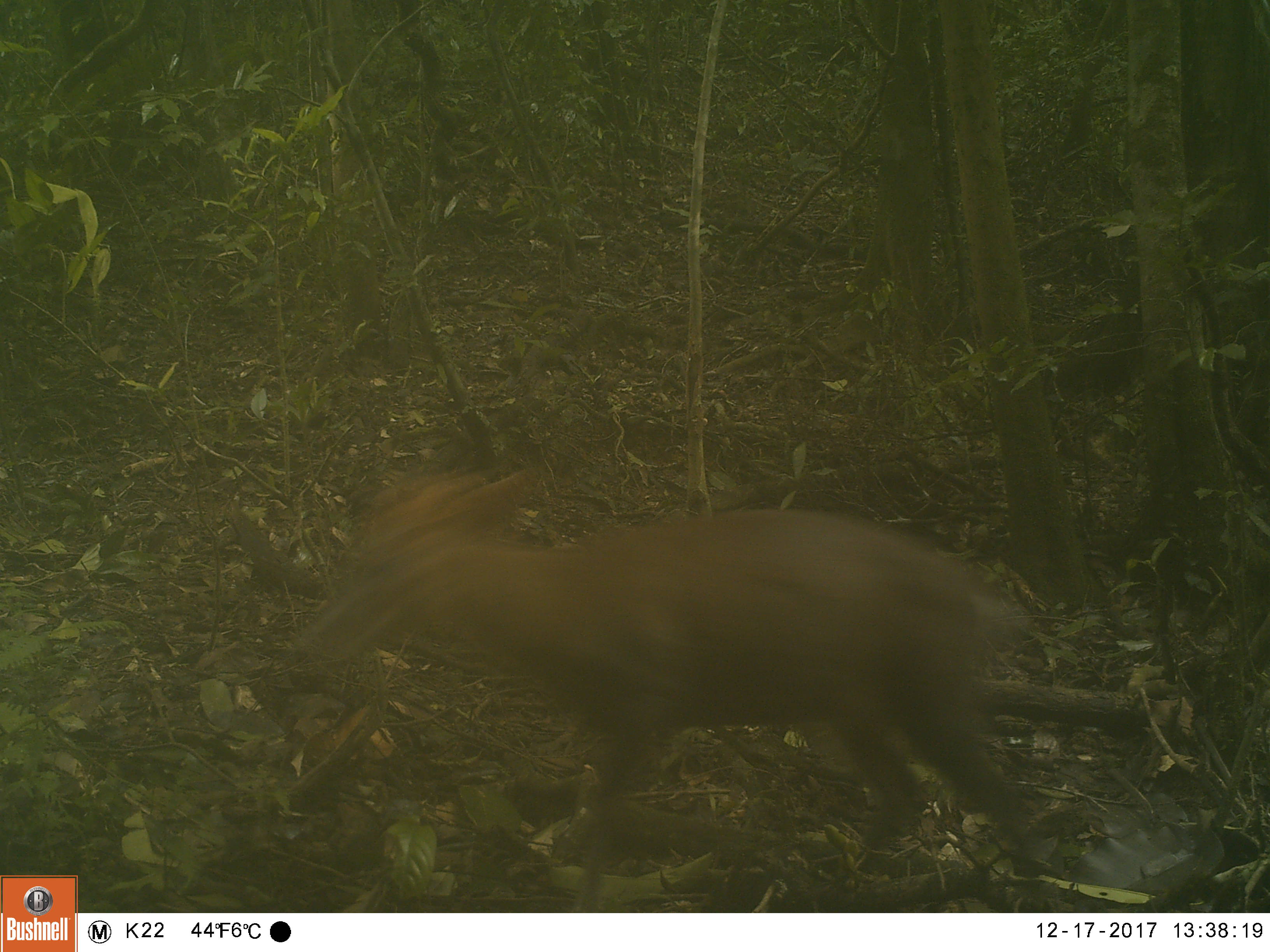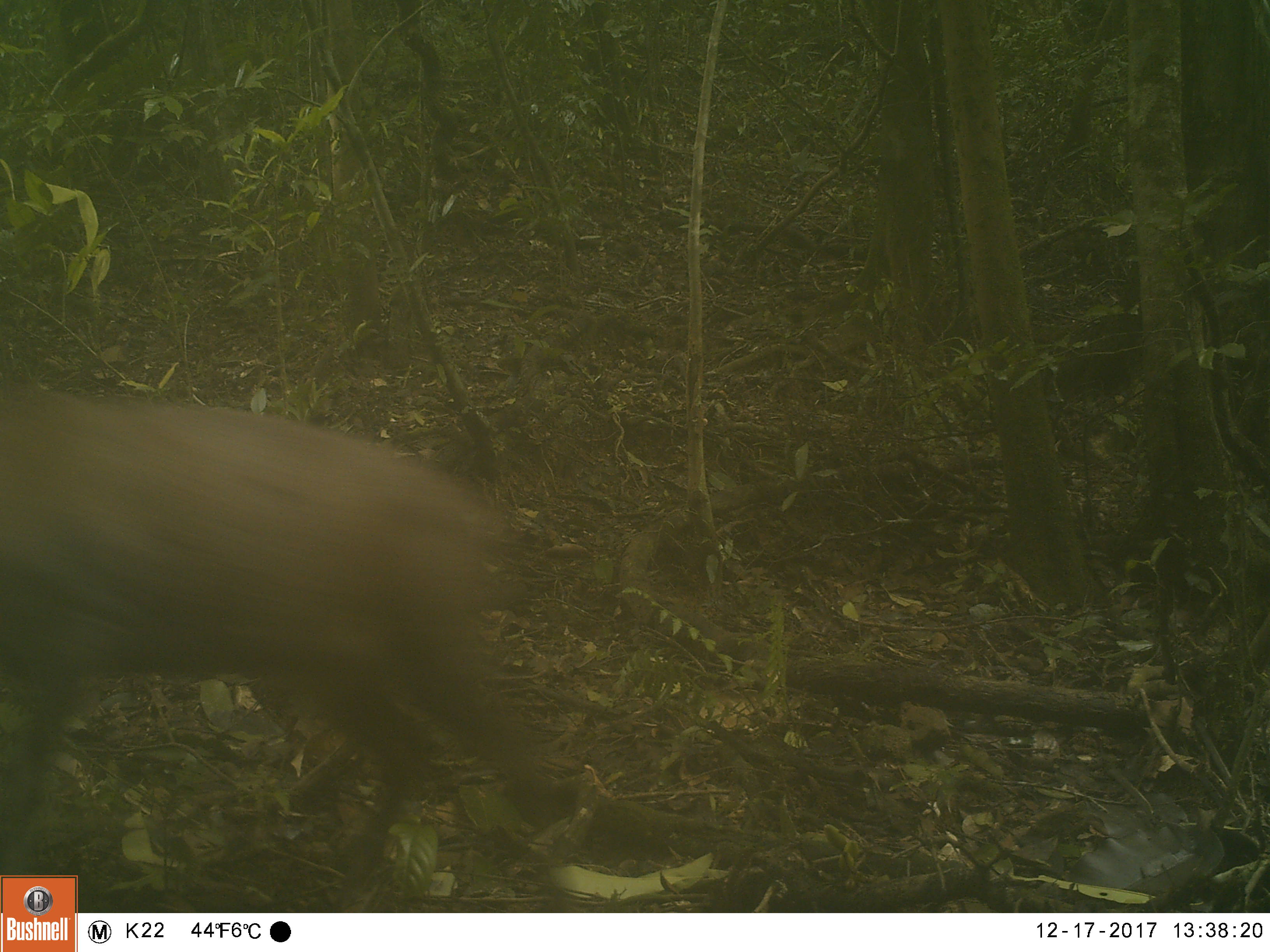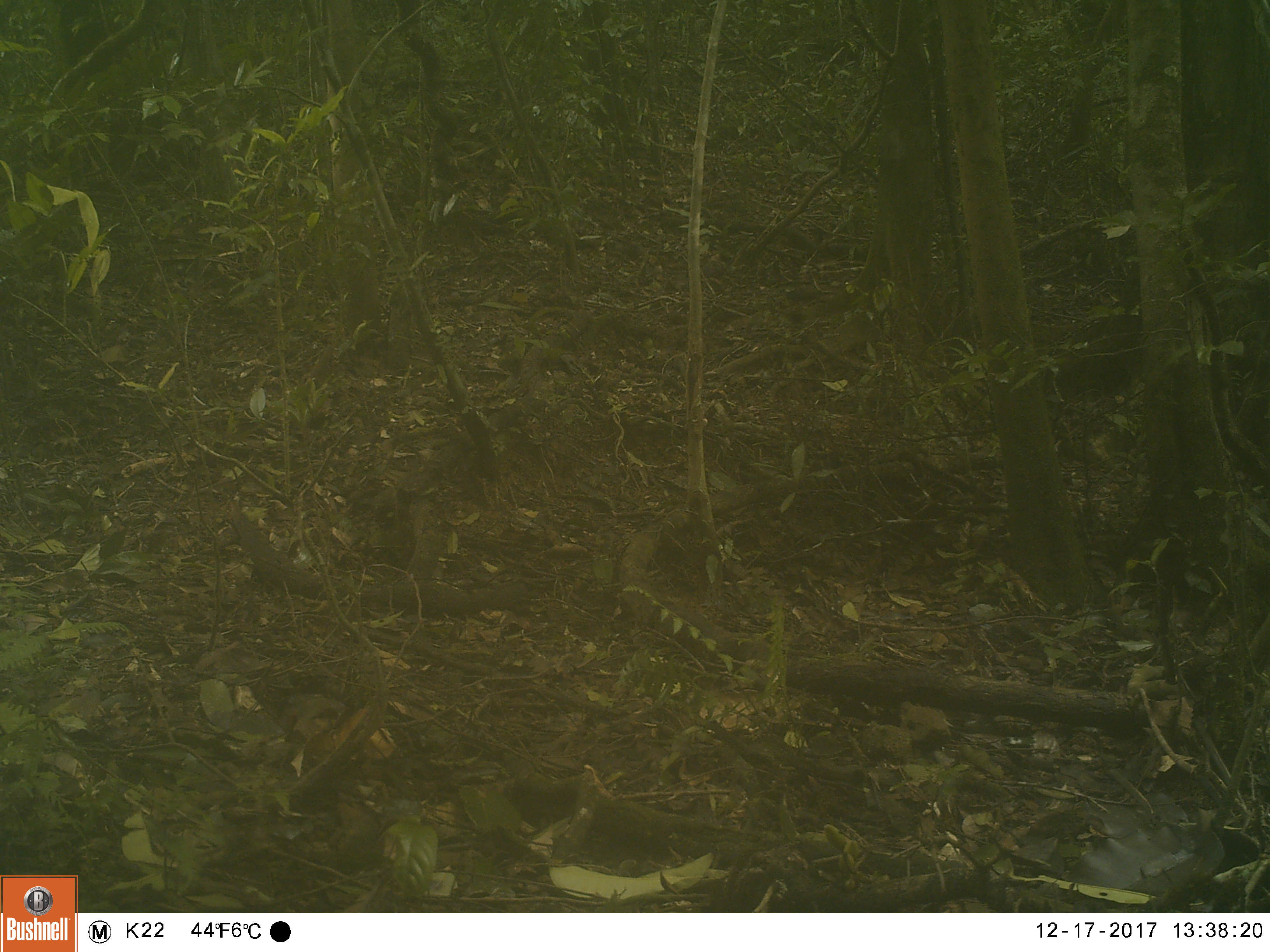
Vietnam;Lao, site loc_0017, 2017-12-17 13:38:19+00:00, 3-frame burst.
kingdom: Animalia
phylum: Chordata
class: Mammalia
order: Artiodactyla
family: Cervidae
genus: Muntiacus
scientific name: Muntiacus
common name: muntjacs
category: unidentified muntjac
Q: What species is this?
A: Unidentified muntjac (muntjacs) (Muntiacus).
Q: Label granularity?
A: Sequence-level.